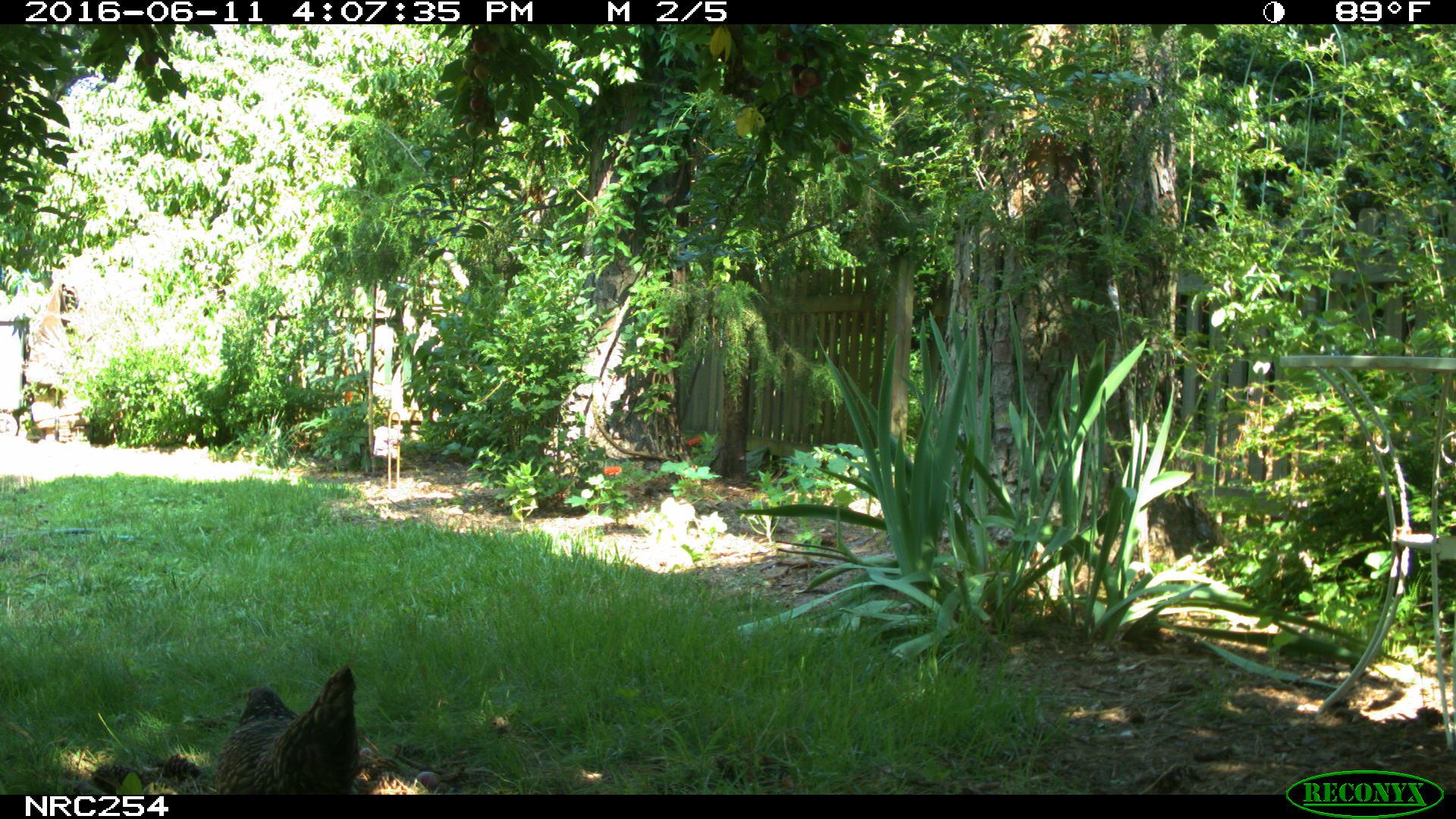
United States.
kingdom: Animalia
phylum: Chordata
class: Aves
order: Galliformes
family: Phasianidae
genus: Gallus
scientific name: Gallus gallus domesticus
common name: domestic chicken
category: Chicken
Chicken (domestic chicken) (Gallus gallus domesticus).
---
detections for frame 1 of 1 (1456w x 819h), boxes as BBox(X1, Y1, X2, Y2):
Chicken: BBox(200, 650, 378, 795)